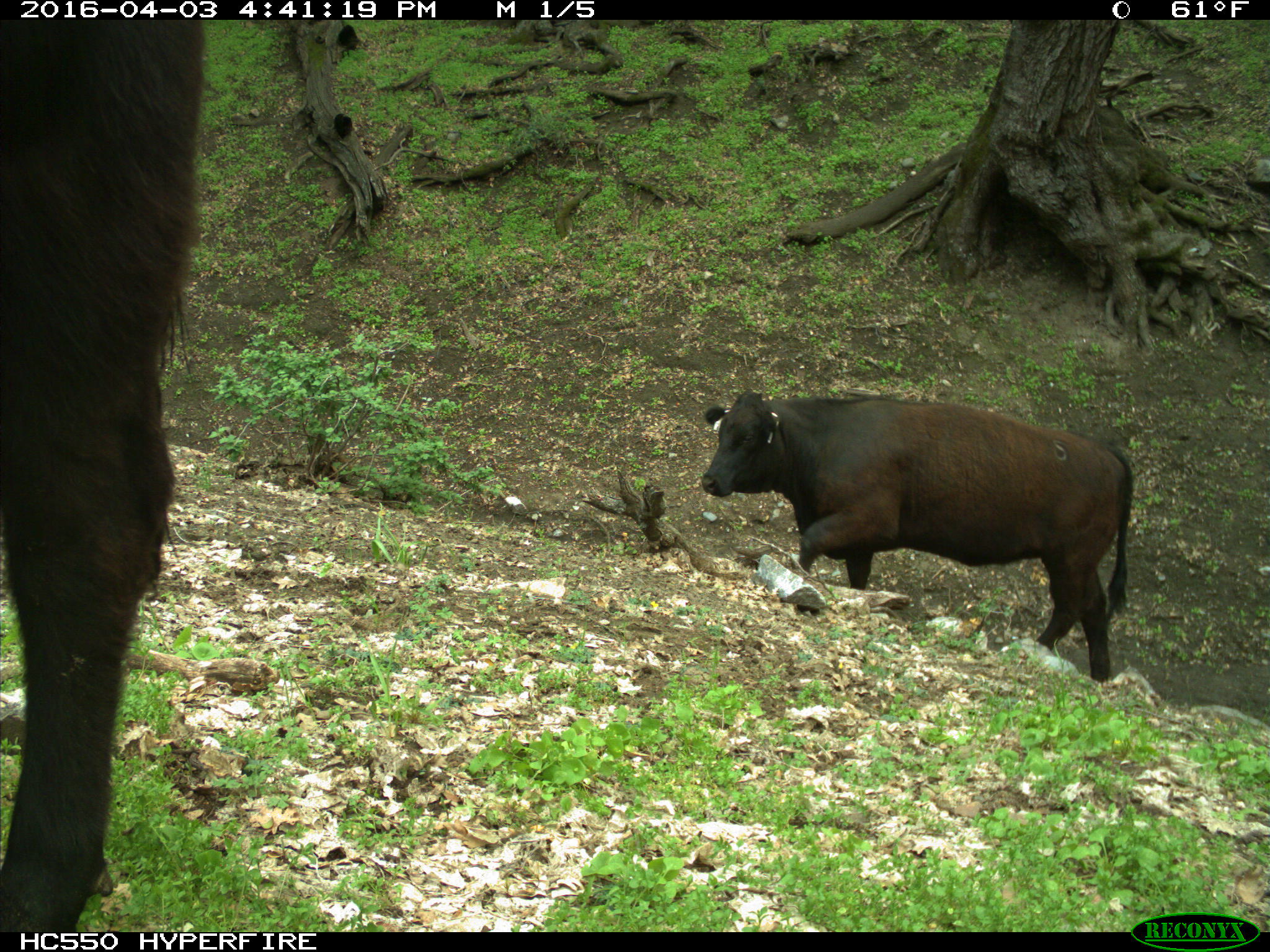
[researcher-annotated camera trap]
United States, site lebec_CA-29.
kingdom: Animalia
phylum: Chordata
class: Mammalia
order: Artiodactyla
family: Bovidae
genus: Bos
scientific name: Bos taurus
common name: domestic cow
Bos taurus (domestic cow).